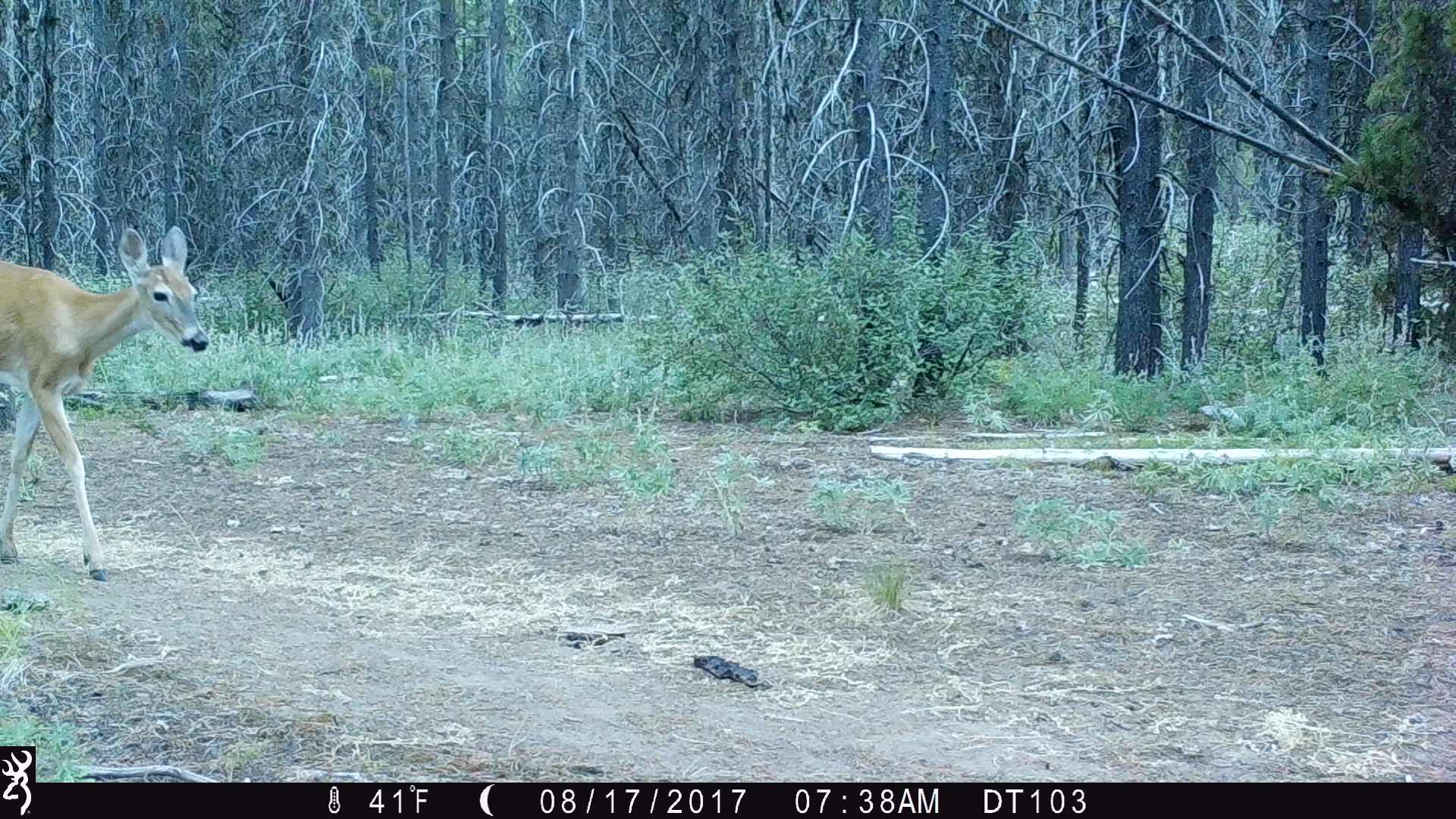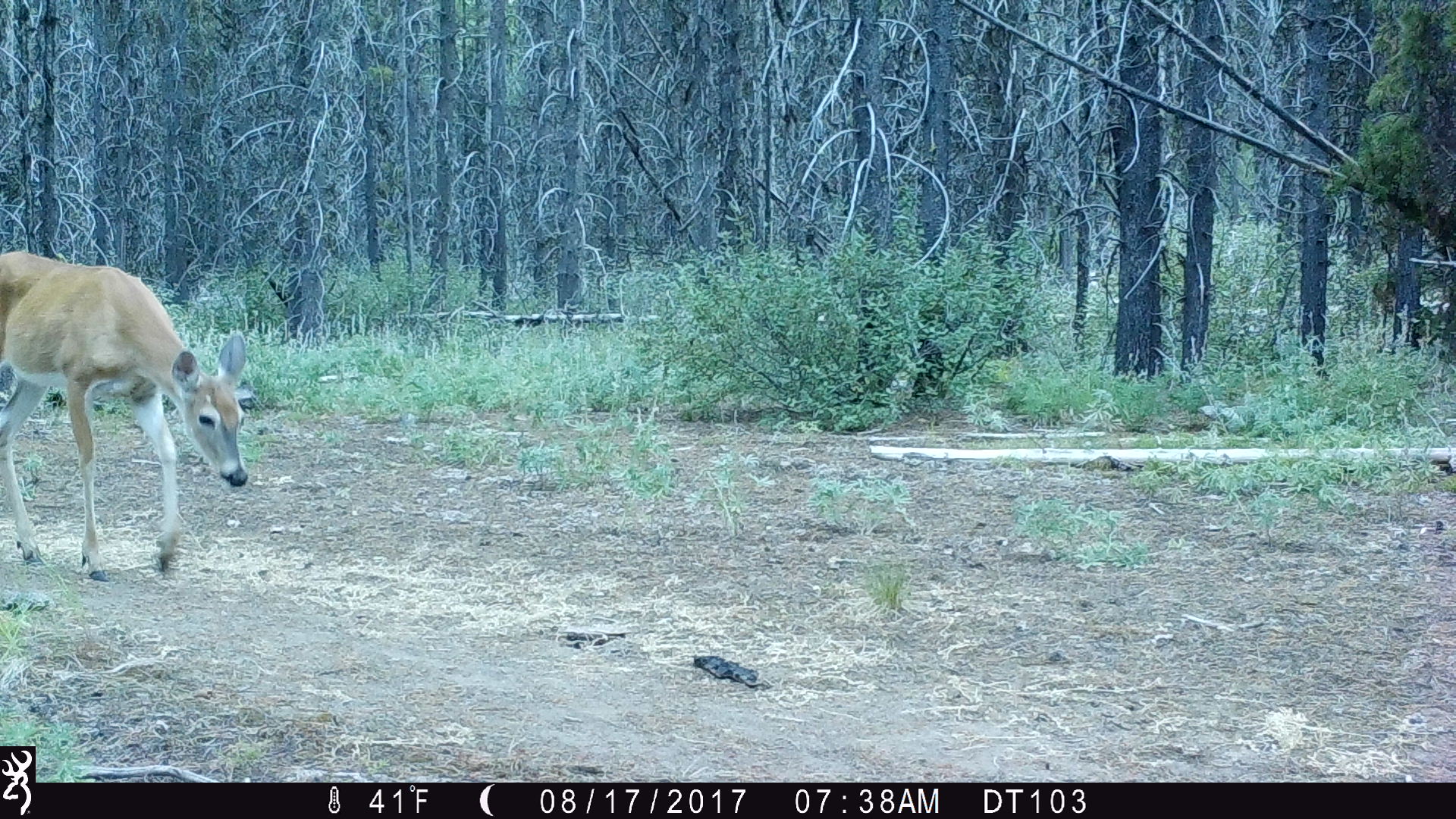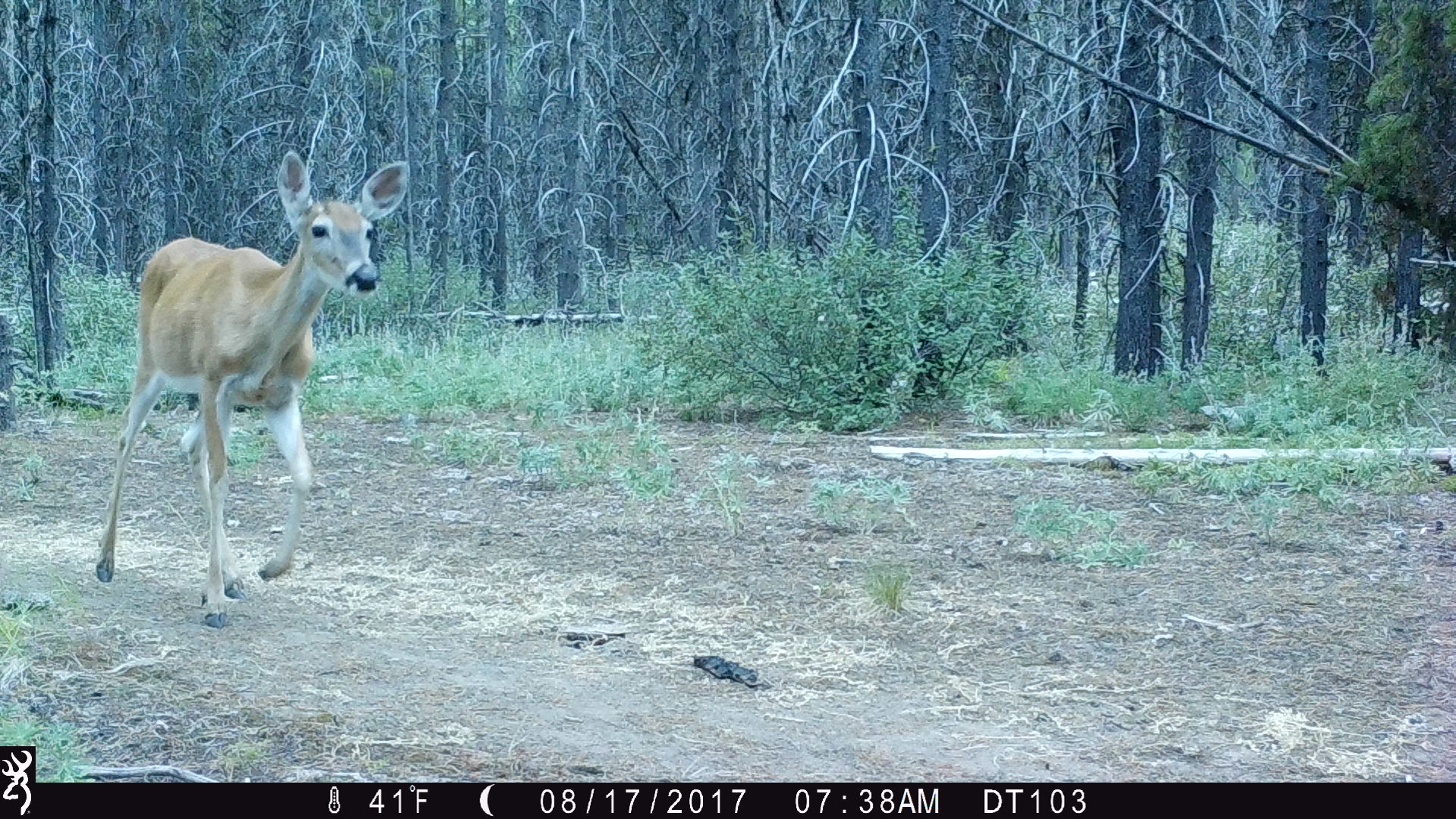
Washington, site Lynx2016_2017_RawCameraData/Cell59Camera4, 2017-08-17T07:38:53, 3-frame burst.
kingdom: Animalia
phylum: Chordata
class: Mammalia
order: Artiodactyla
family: Cervidae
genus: Odocoileus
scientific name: Odocoileus virginianus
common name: white-tailed deer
Odocoileus virginianus (white-tailed deer). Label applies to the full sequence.